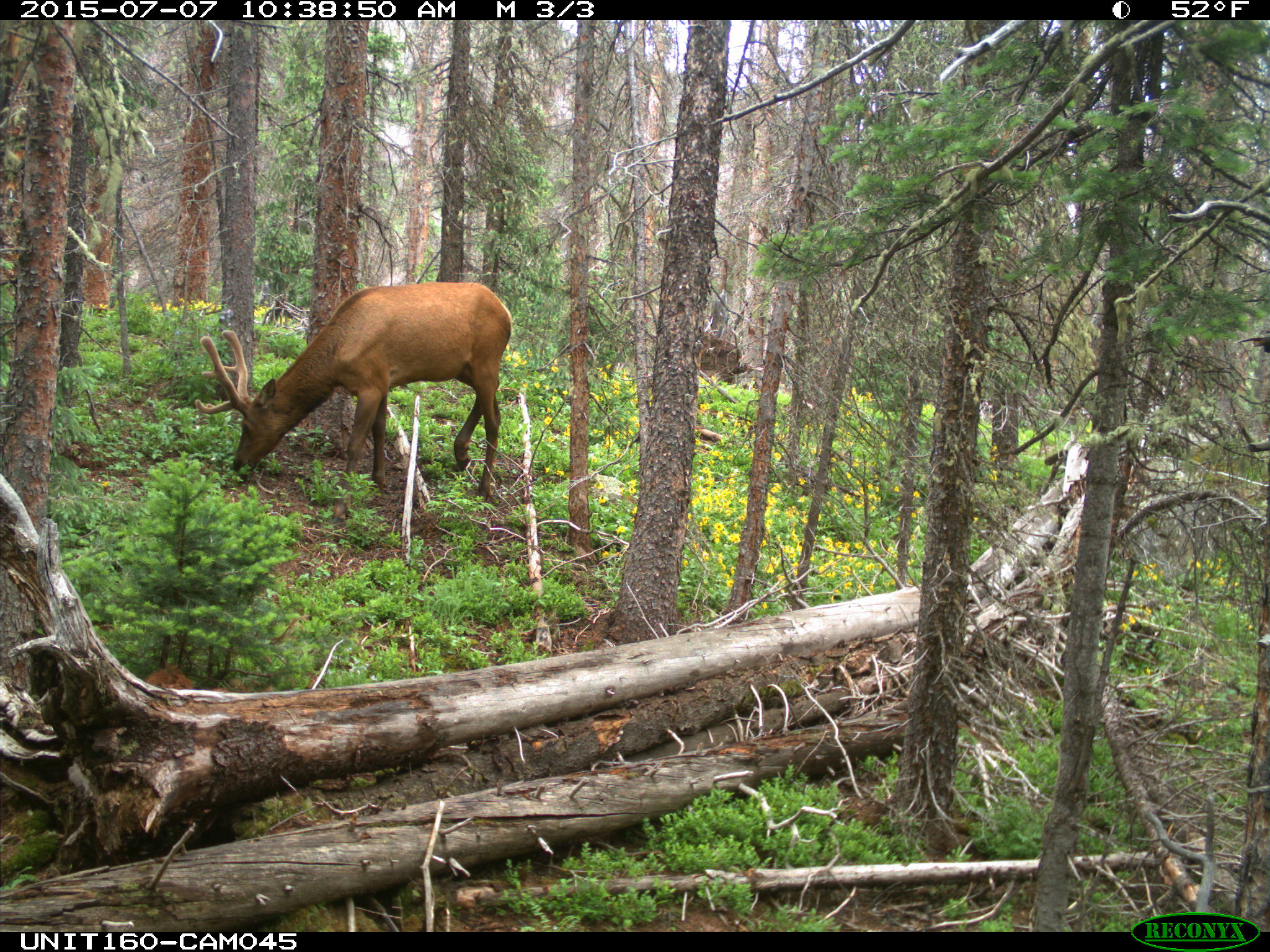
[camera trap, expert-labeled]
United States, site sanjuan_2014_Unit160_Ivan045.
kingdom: Animalia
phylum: Chordata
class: Mammalia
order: Artiodactyla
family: Cervidae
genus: Cervus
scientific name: Cervus elaphus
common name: red deer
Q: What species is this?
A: Cervus elaphus (red deer).